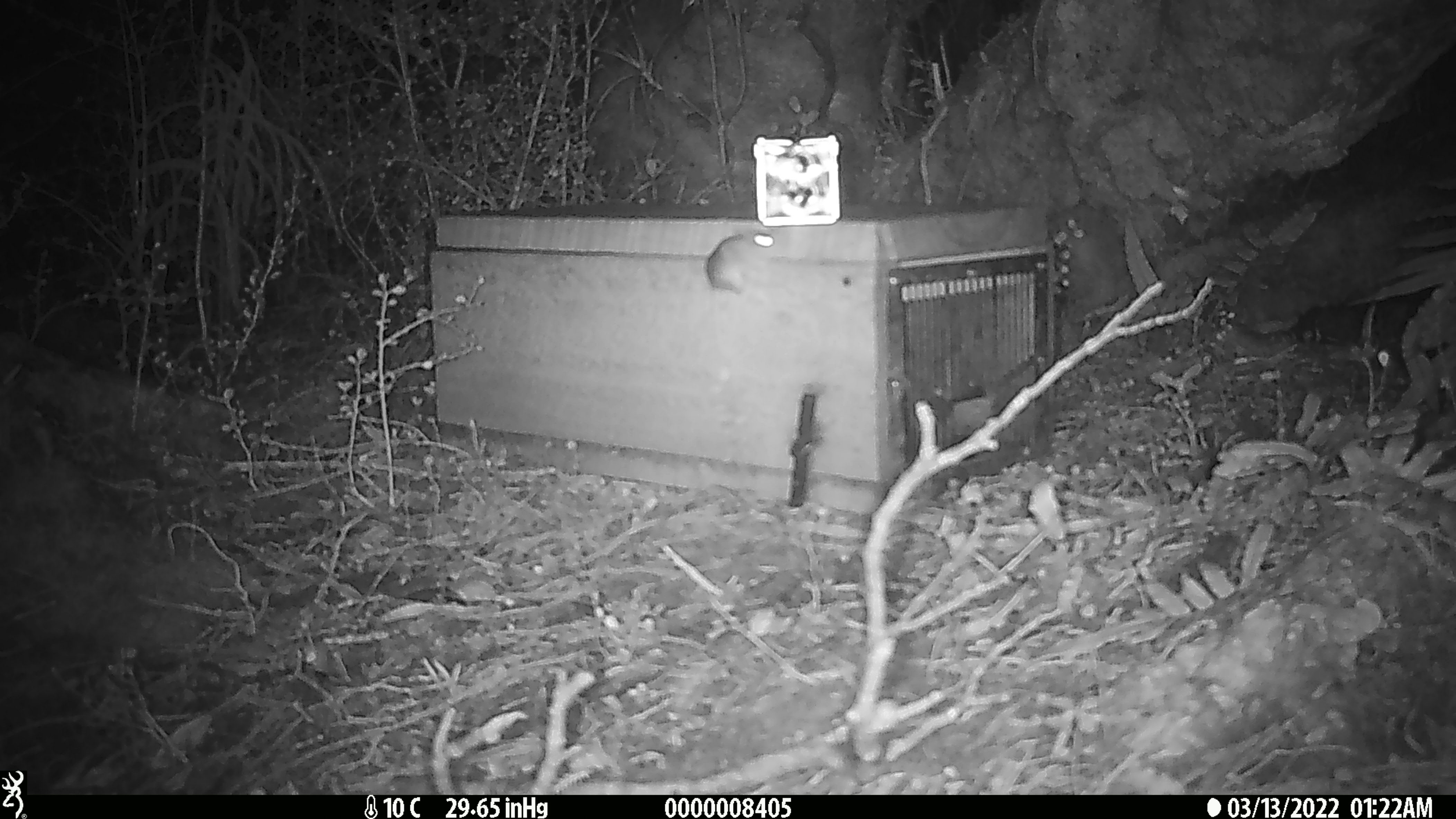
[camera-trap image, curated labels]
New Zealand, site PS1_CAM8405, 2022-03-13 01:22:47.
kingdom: Animalia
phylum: Chordata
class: Mammalia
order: Rodentia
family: Muridae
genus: Mus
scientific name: Mus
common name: mouse